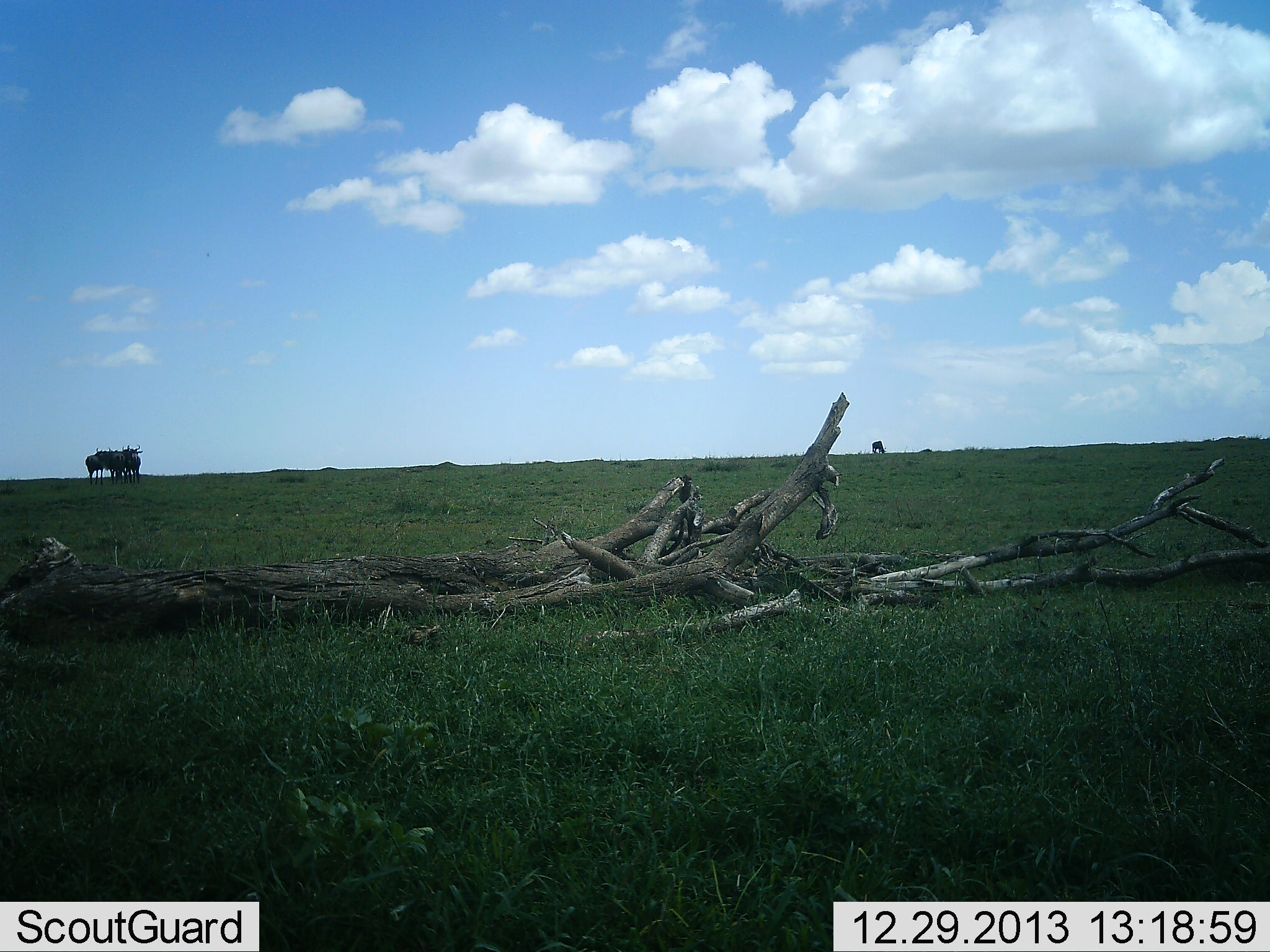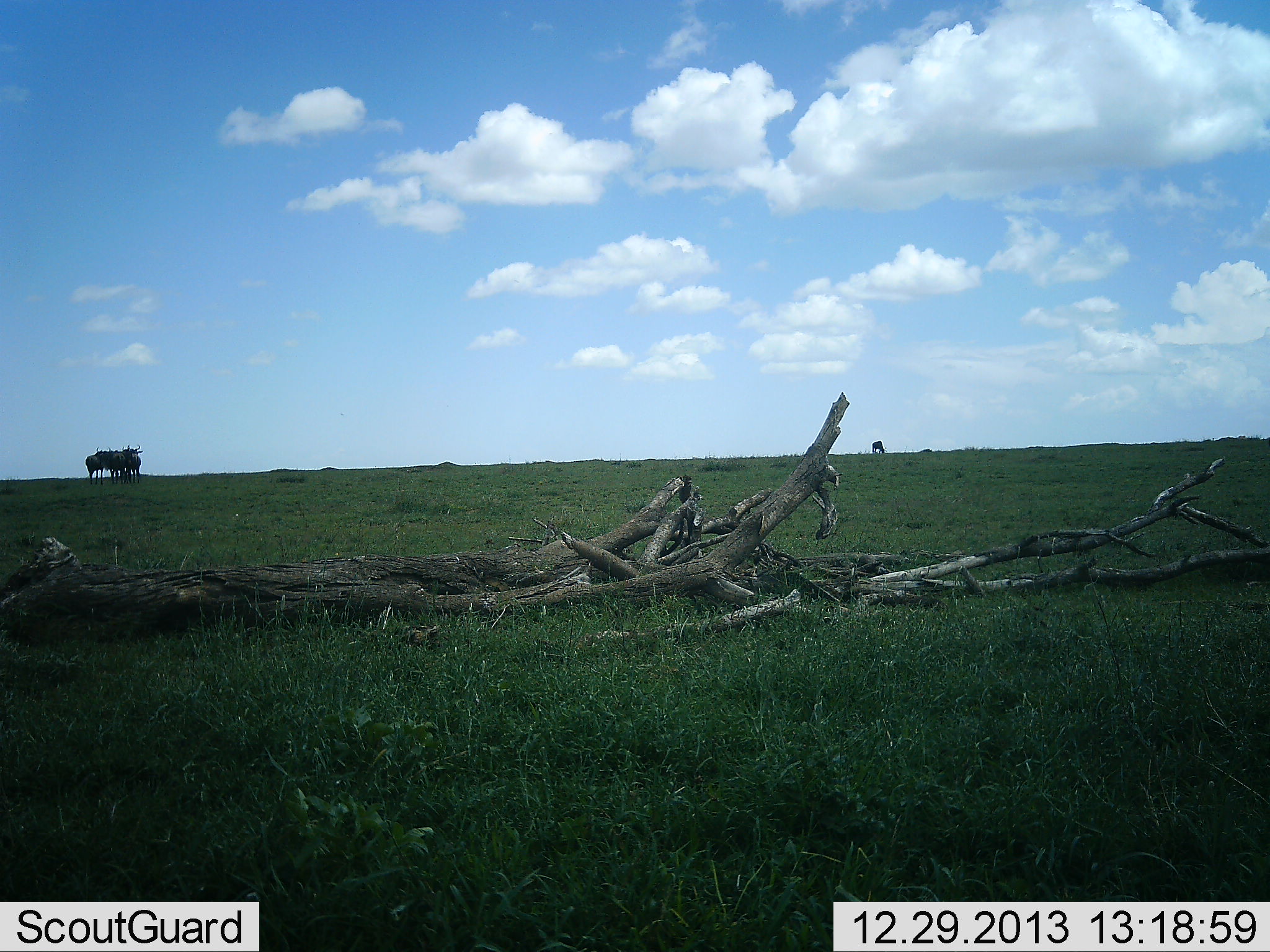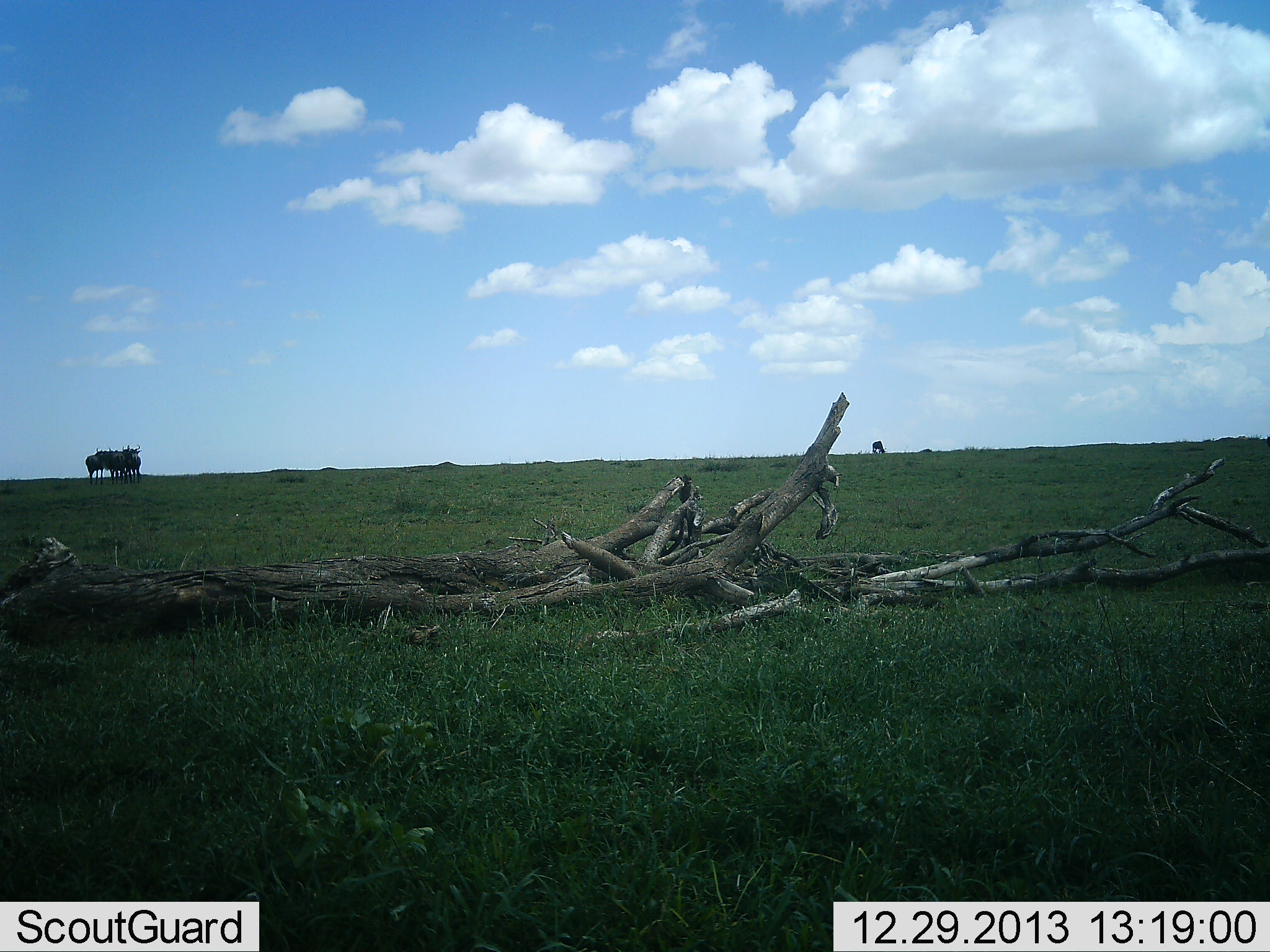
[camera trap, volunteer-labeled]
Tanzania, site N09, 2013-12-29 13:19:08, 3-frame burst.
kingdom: Animalia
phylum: Chordata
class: Mammalia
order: Artiodactyla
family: Bovidae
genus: Connochaetes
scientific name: Connochaetes taurinus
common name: blue wildebeest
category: wildebeest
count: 4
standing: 90%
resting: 10%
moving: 0%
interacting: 0%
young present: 0%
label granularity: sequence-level